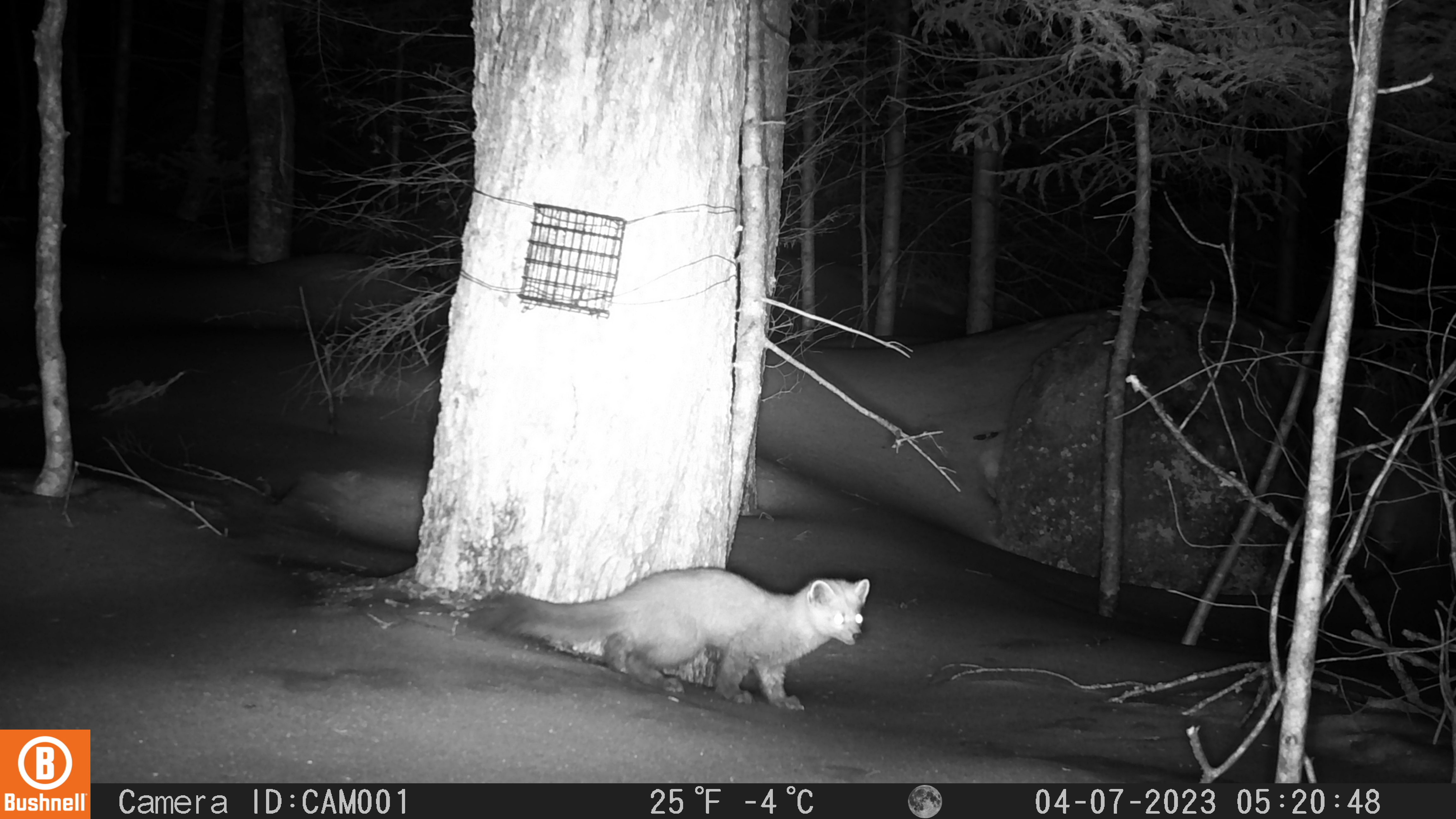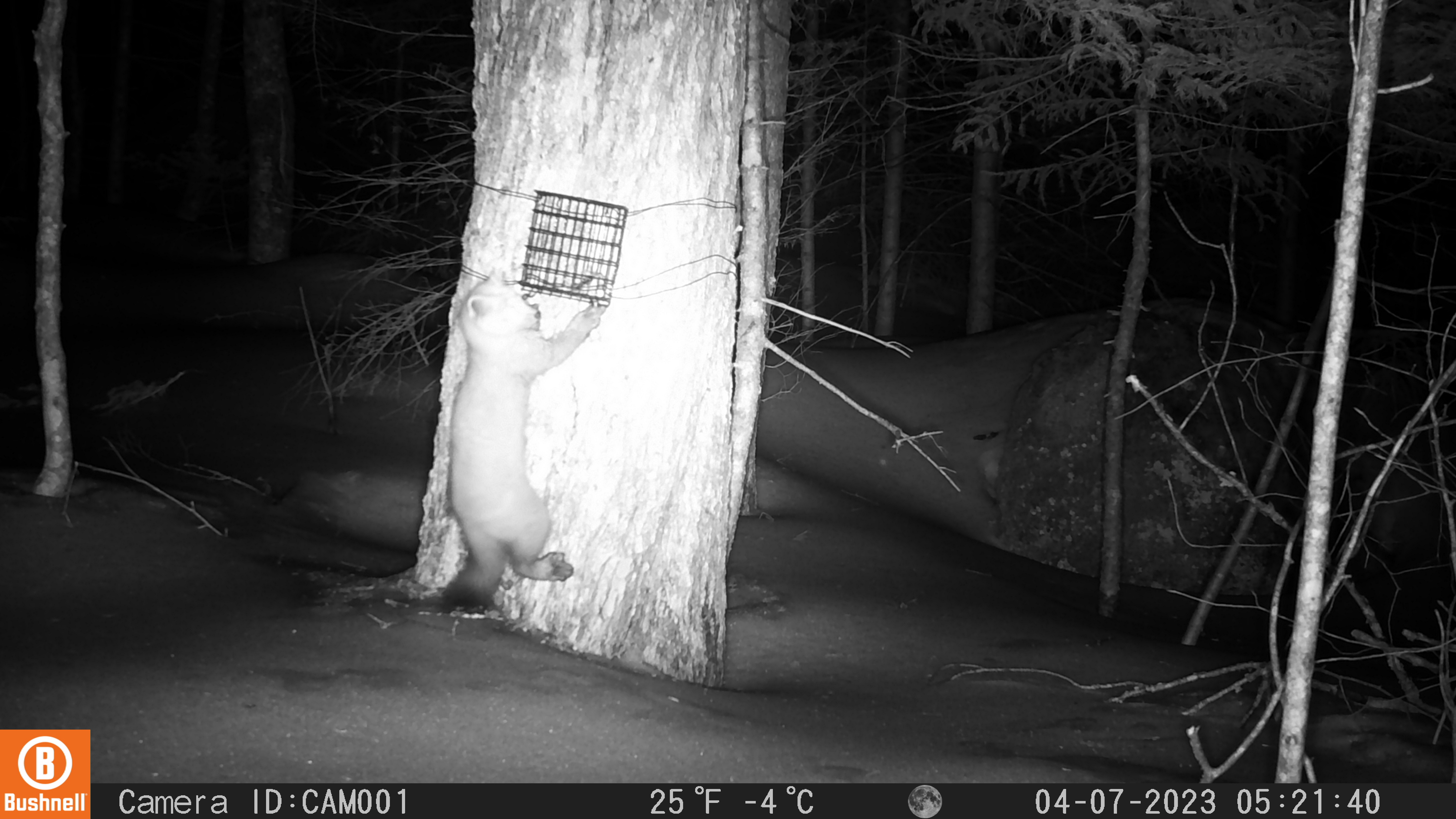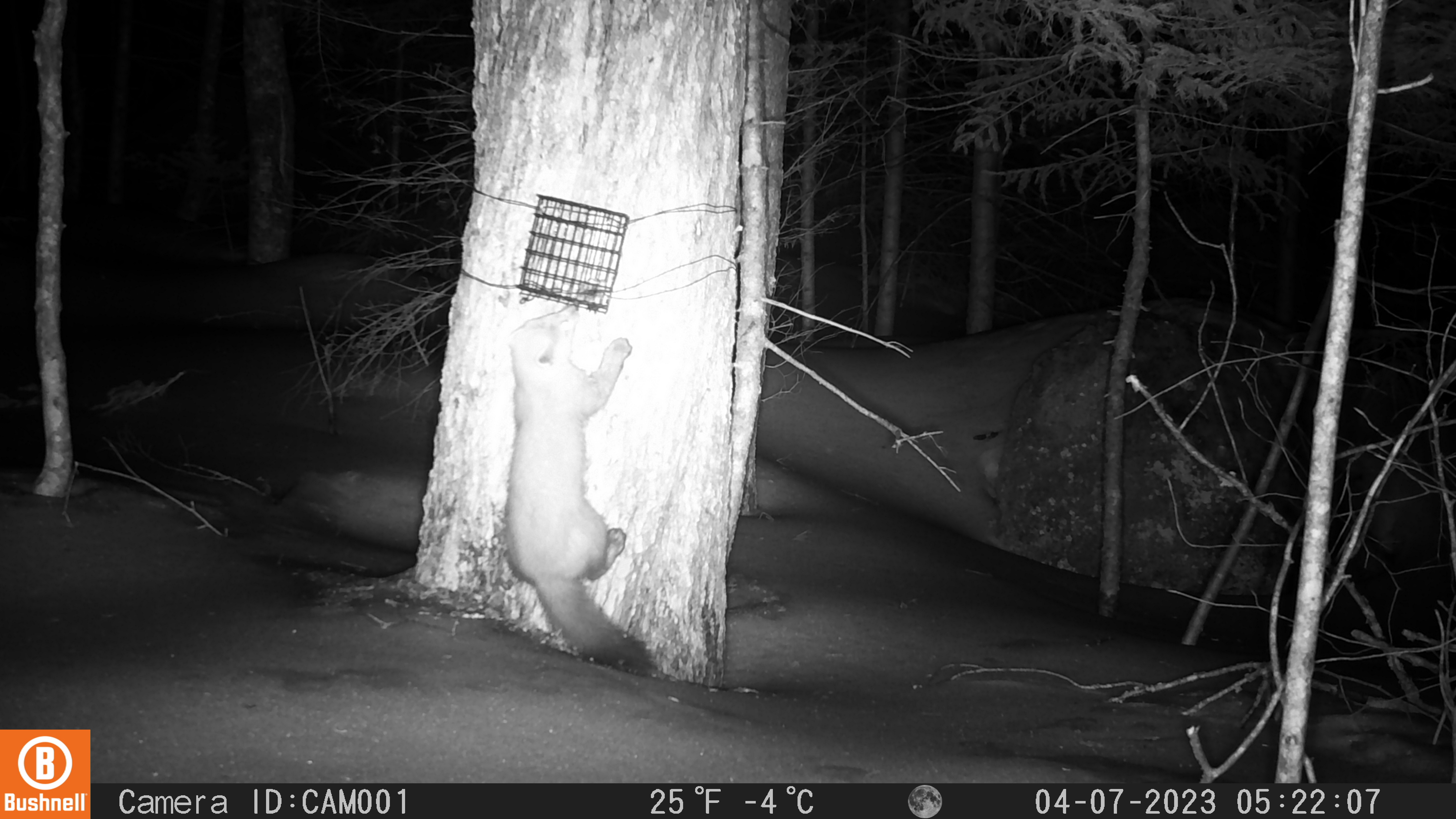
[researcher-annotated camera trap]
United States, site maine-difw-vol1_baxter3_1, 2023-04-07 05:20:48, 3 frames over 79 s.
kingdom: Animalia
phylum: Chordata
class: Mammalia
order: Carnivora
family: Mustelidae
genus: Martes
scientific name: Martes americana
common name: american marten